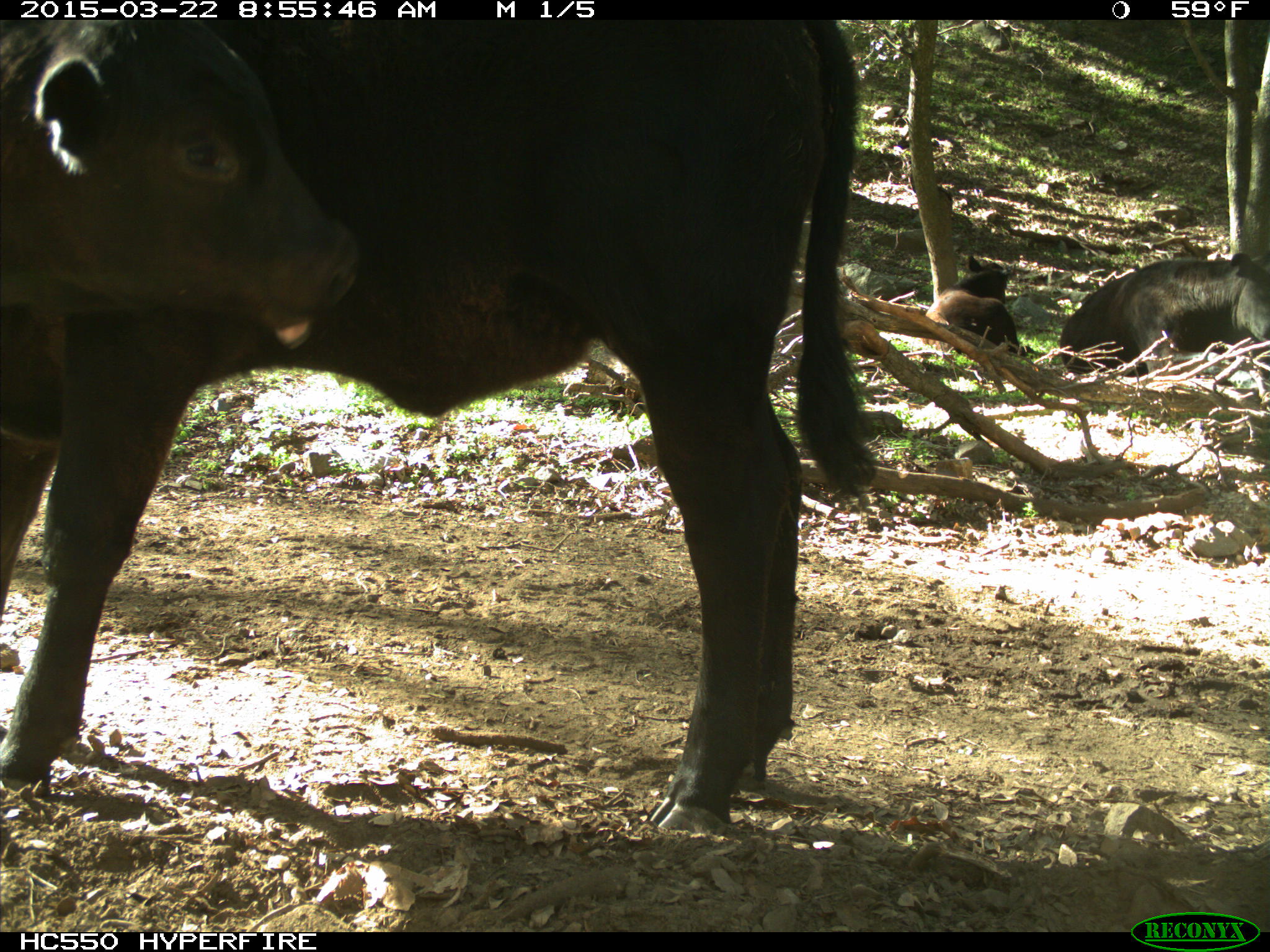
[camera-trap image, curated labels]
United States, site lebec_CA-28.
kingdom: Animalia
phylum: Chordata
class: Mammalia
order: Artiodactyla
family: Bovidae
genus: Bos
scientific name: Bos taurus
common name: domestic cow